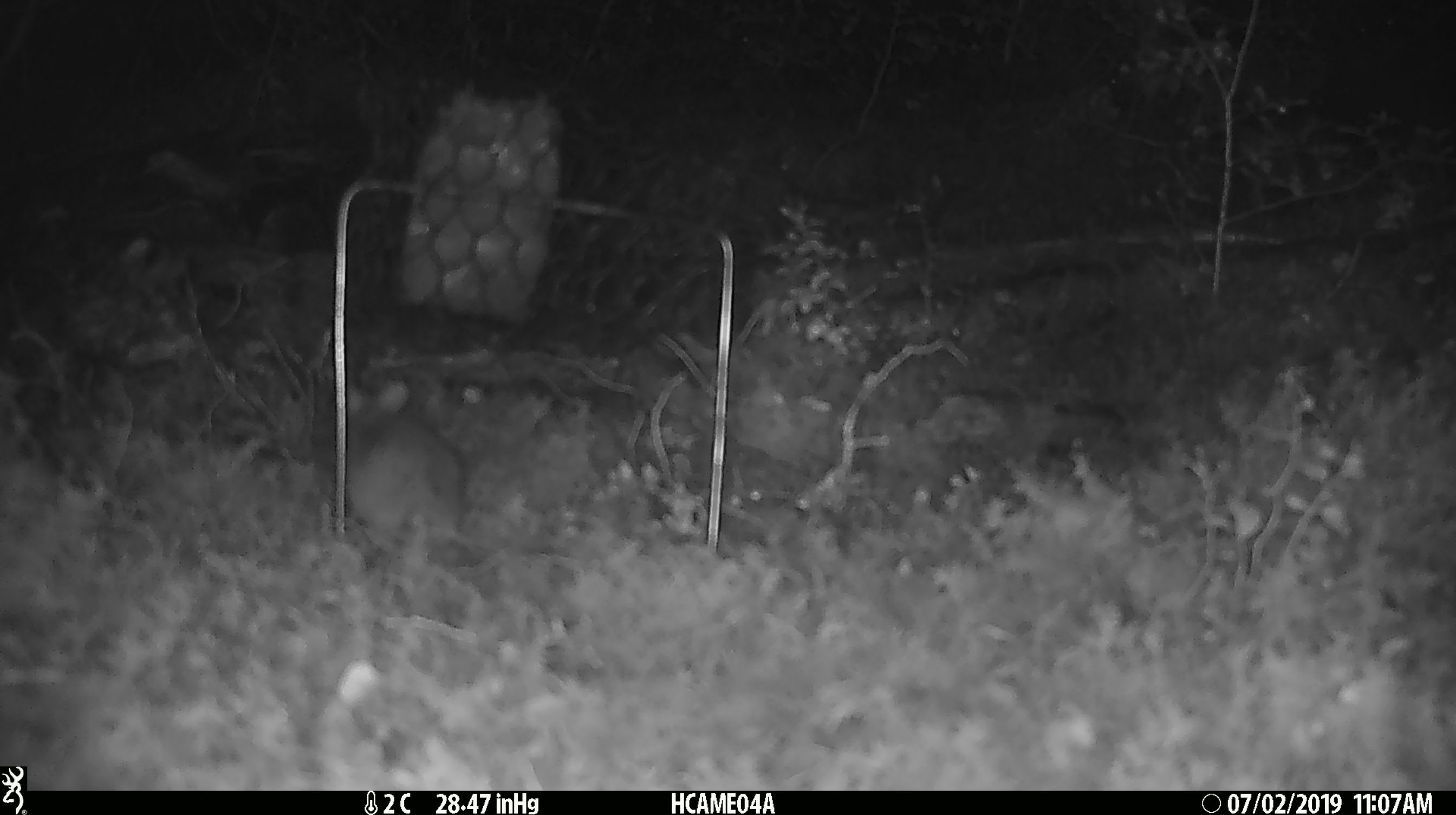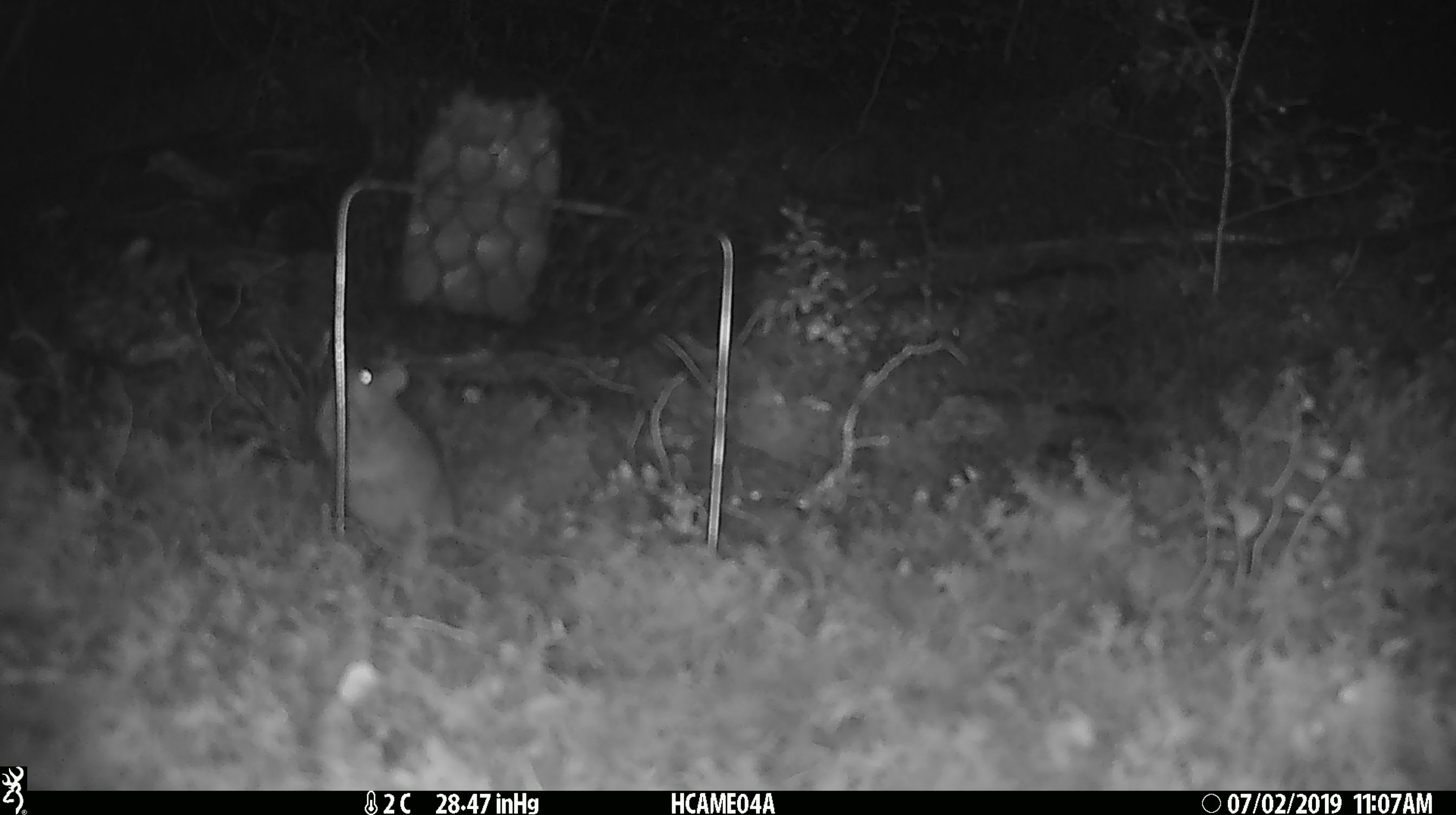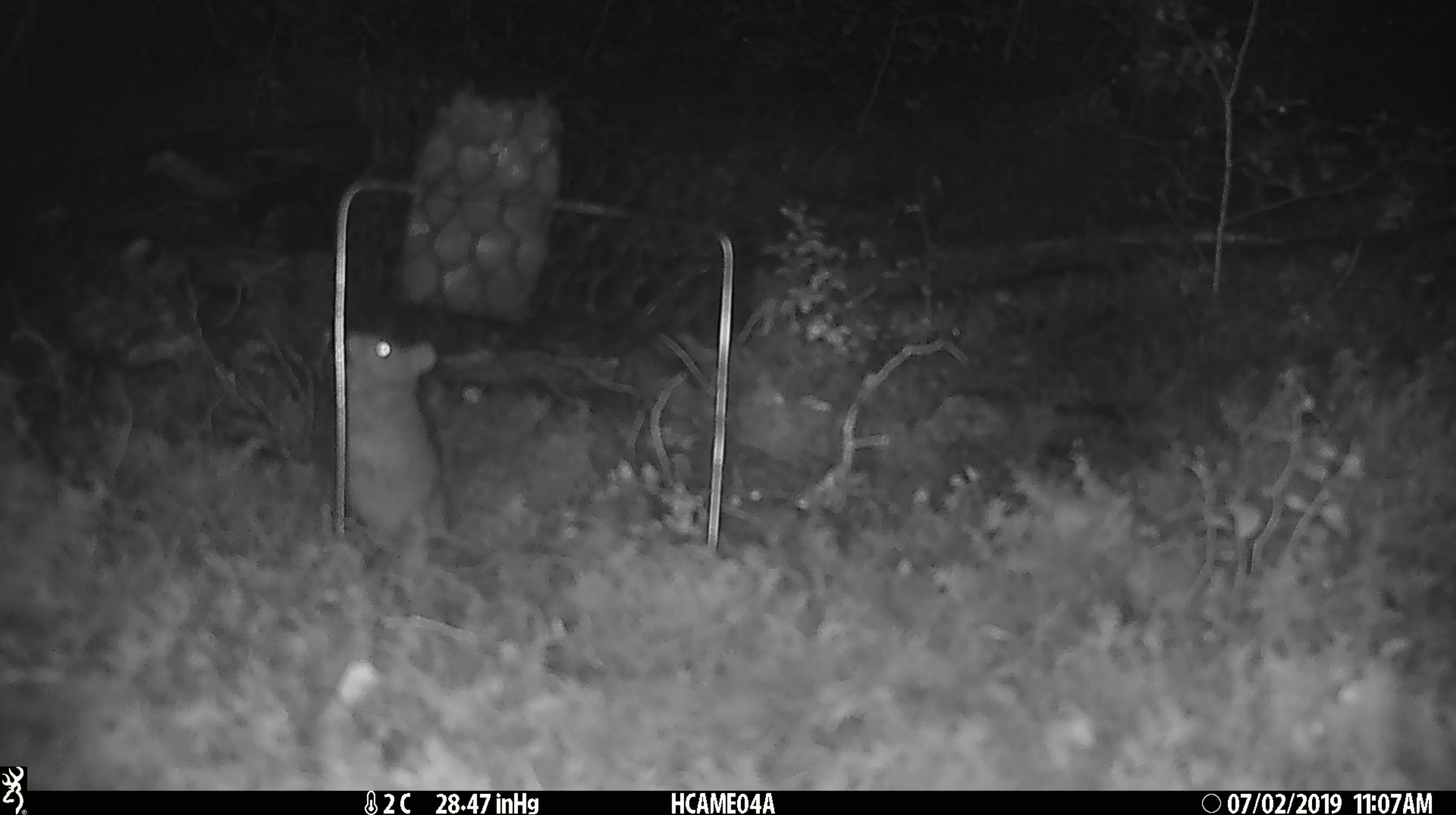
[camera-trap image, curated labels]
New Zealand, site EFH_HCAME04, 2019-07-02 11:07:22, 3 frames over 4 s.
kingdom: Animalia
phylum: Chordata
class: Mammalia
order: Rodentia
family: Muridae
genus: Mus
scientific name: Mus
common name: mouse